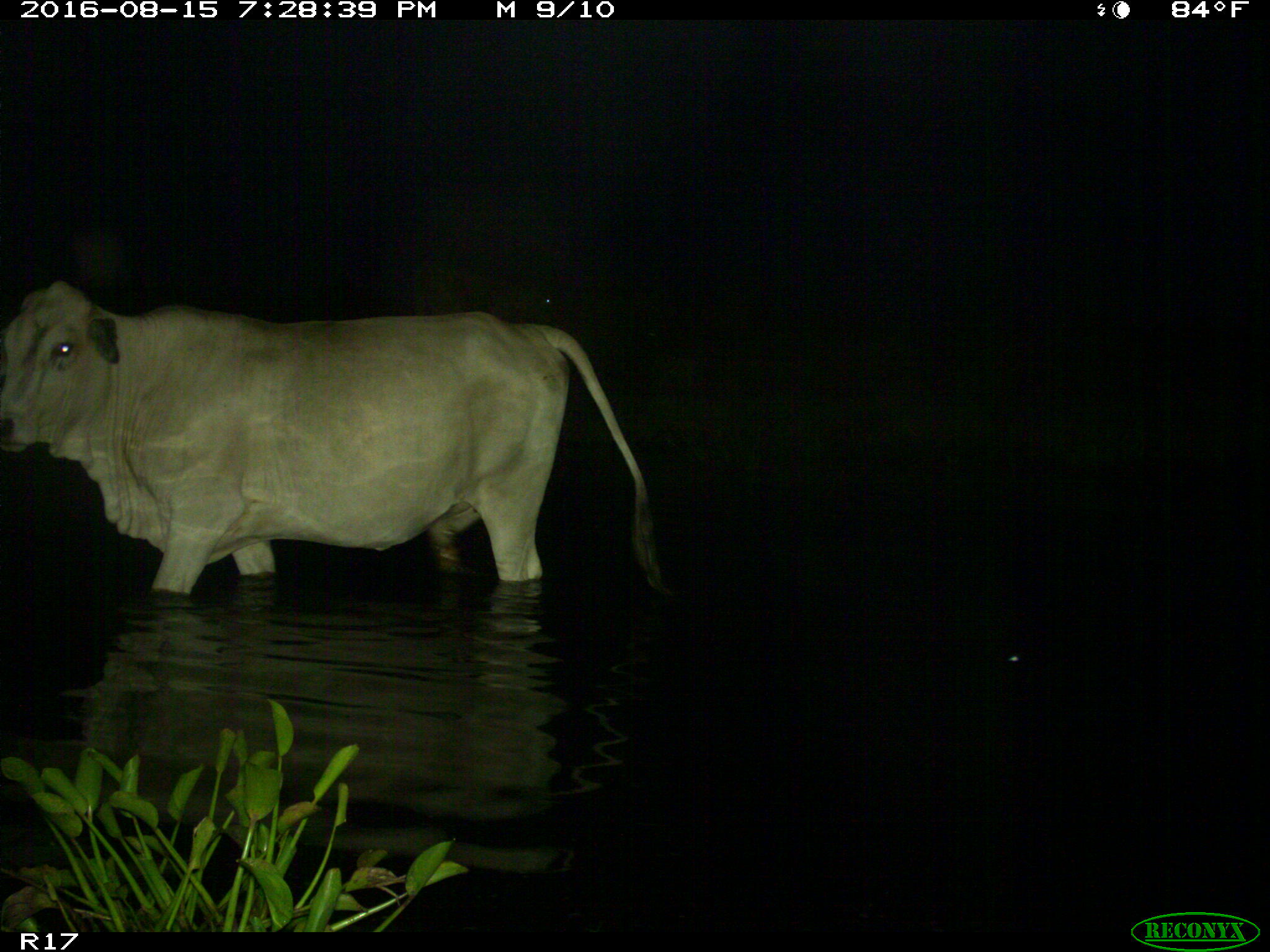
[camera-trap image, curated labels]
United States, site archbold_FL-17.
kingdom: Animalia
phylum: Chordata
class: Mammalia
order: Artiodactyla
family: Bovidae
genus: Bos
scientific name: Bos taurus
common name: domestic cow